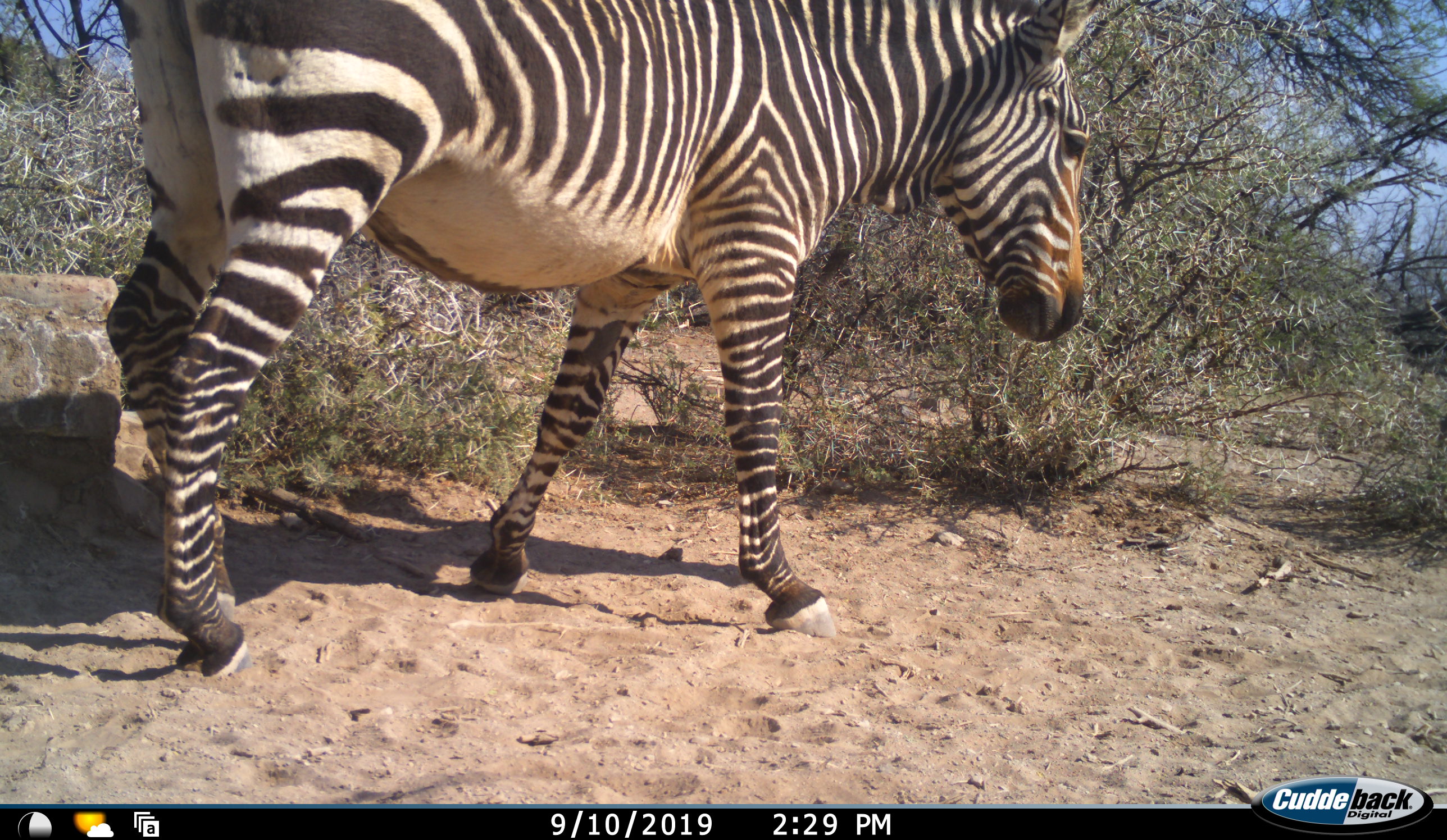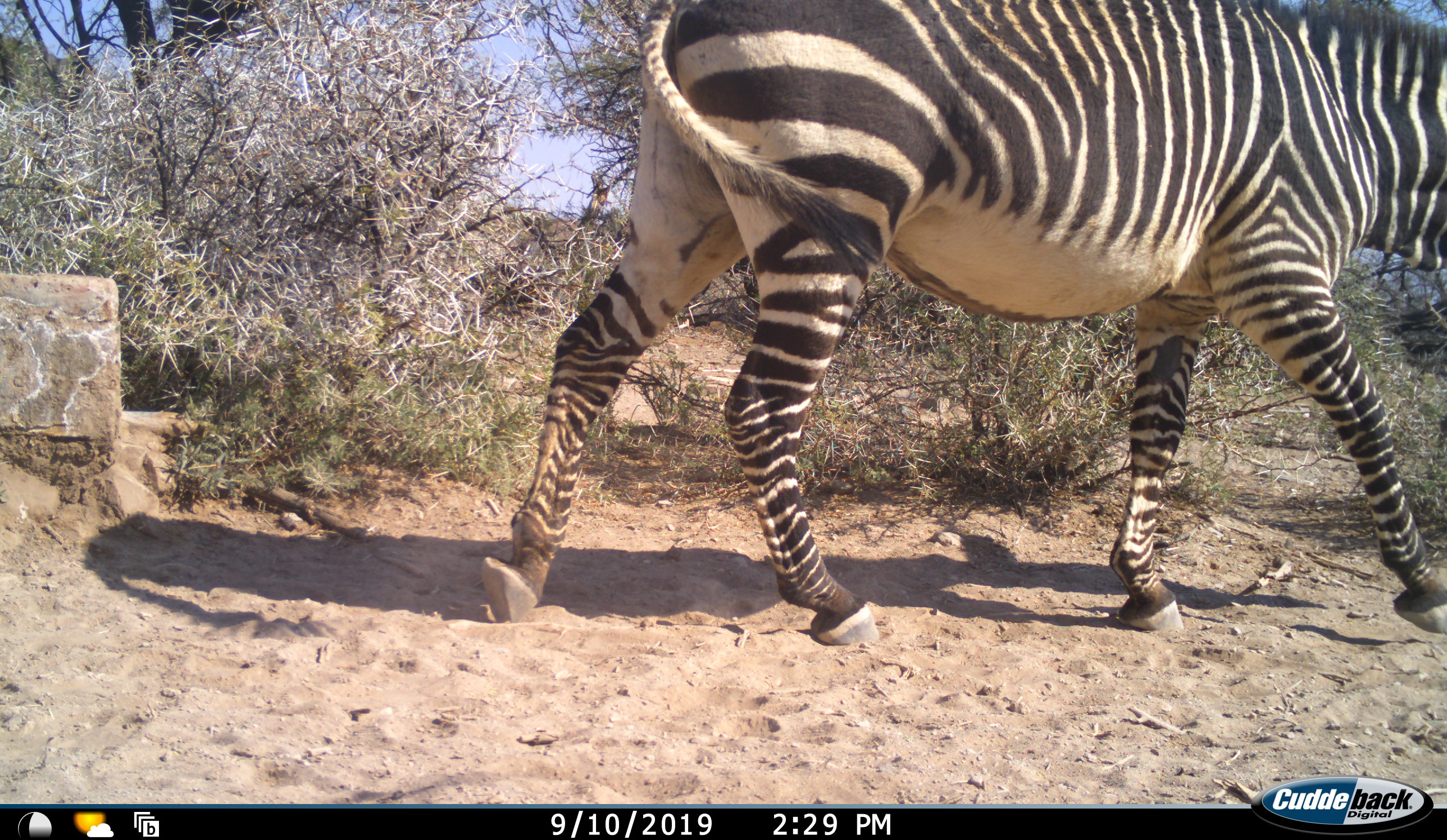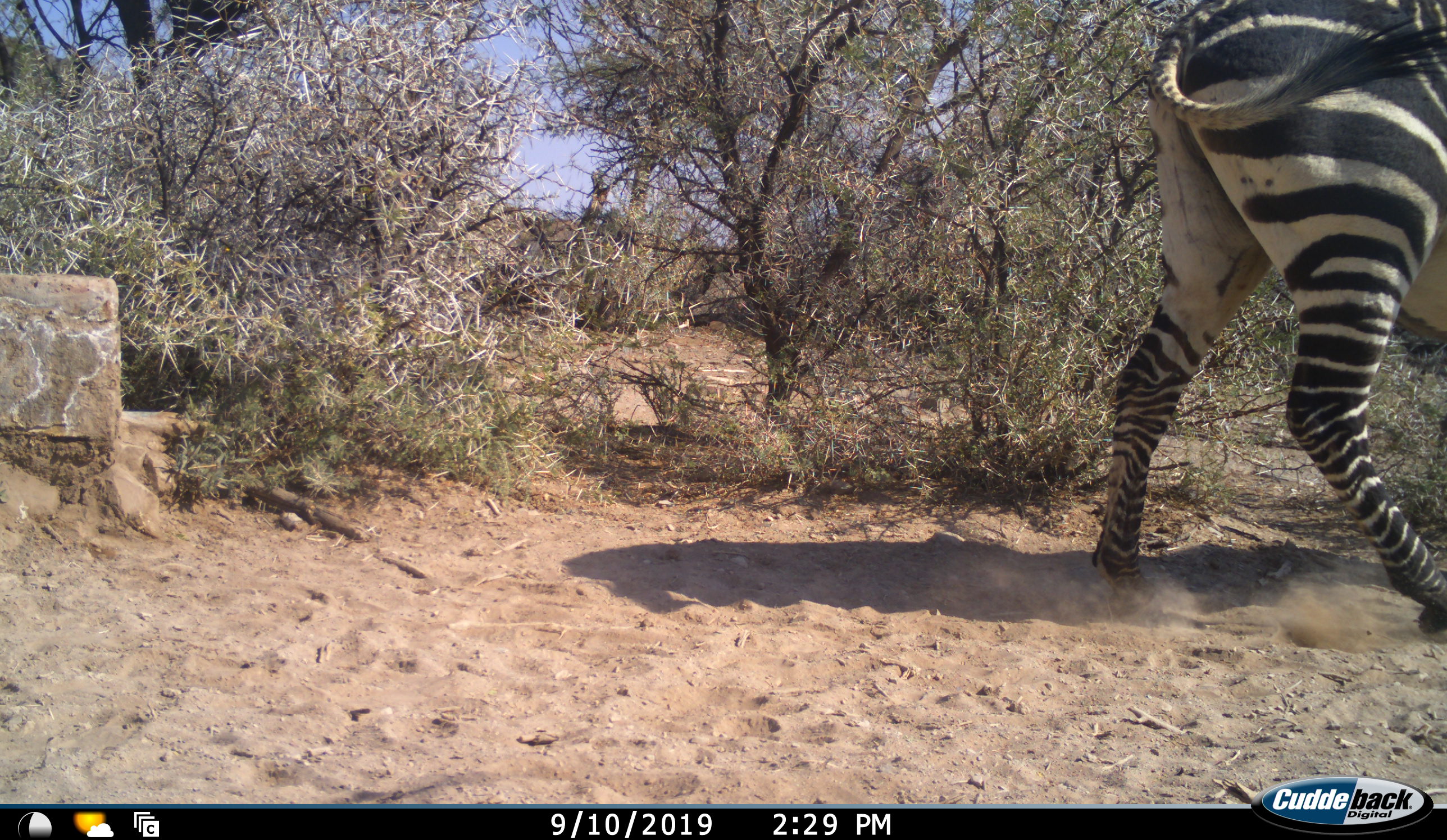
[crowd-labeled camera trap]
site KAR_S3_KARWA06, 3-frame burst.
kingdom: Animalia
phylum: Chordata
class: Mammalia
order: Perissodactyla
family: Equidae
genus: Equus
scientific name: Equus zebra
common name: mountain zebra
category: zebramountain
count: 1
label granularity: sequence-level